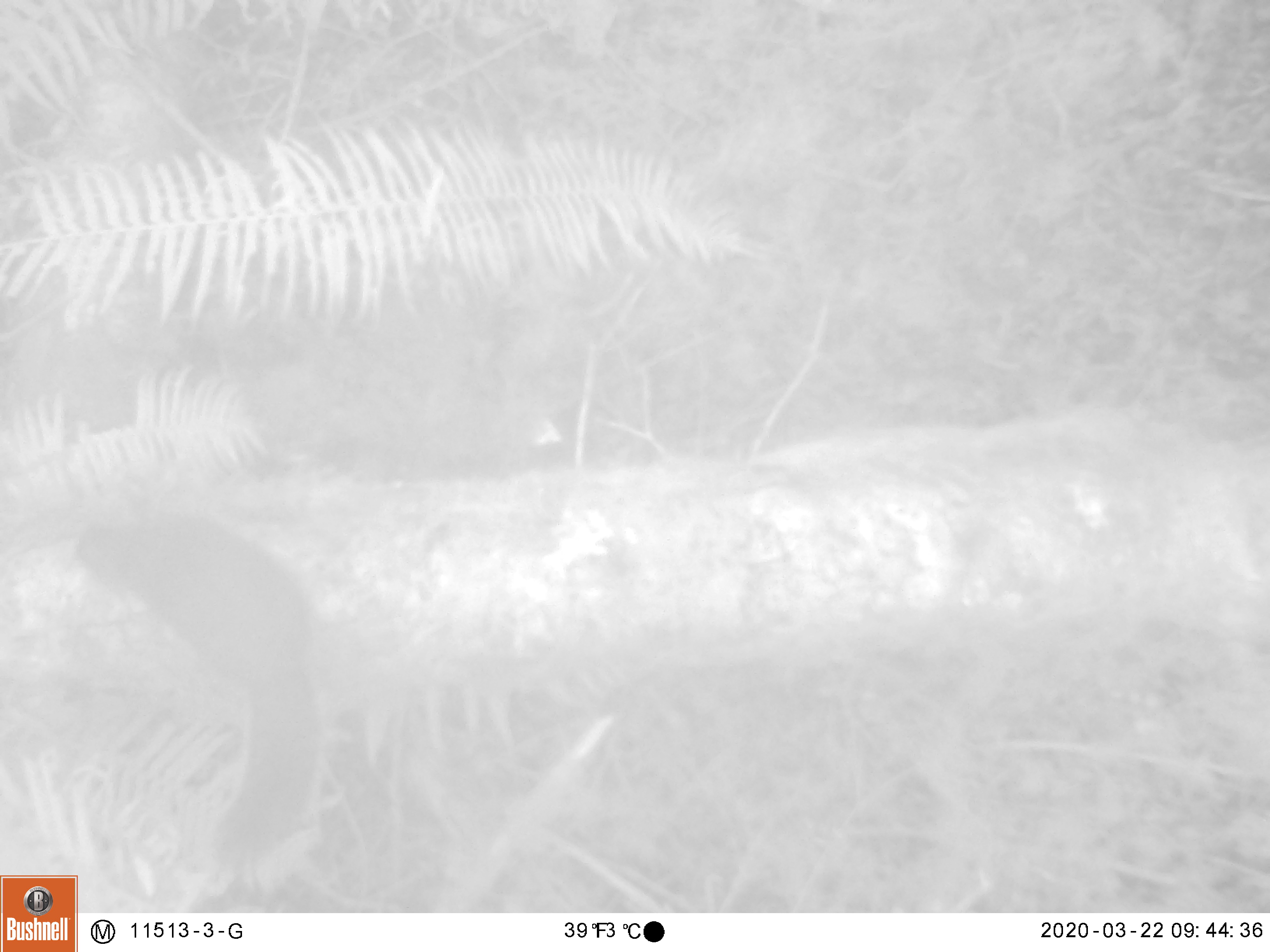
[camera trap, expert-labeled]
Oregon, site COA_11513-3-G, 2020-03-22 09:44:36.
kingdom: Animalia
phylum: Chordata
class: Mammalia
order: Rodentia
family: Sciuridae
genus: Tamiasciurus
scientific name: Tamiasciurus douglasii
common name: douglas squirrel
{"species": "douglas squirrel (Tamiasciurus douglasii)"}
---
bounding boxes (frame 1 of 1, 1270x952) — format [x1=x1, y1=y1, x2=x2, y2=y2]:
douglas squirrel: [x1=75, y1=499, x2=324, y2=865]